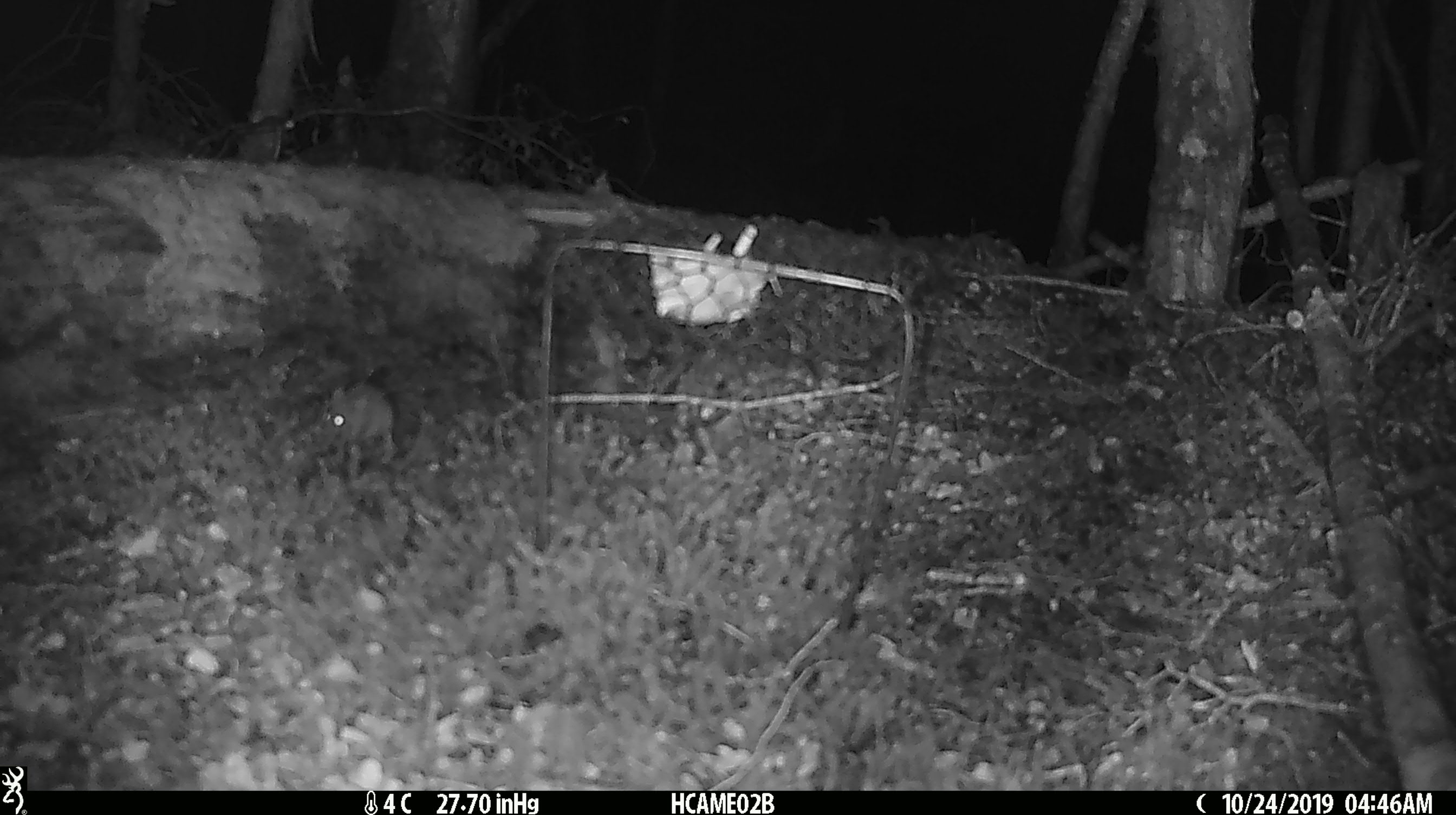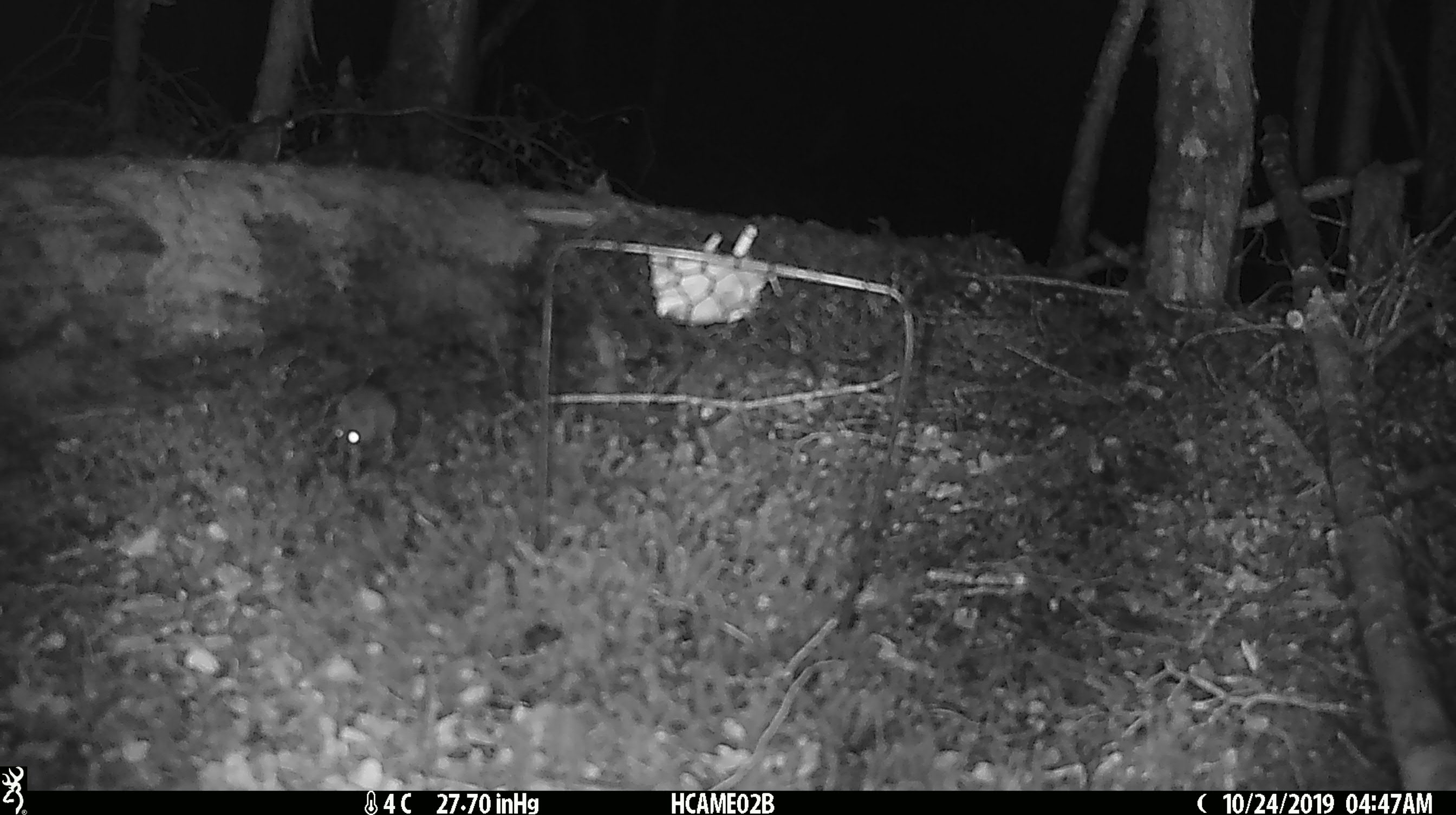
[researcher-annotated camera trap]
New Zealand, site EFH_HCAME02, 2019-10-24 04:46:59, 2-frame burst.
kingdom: Animalia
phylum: Chordata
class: Mammalia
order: Rodentia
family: Muridae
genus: Mus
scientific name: Mus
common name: mouse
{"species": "mouse (Mus)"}